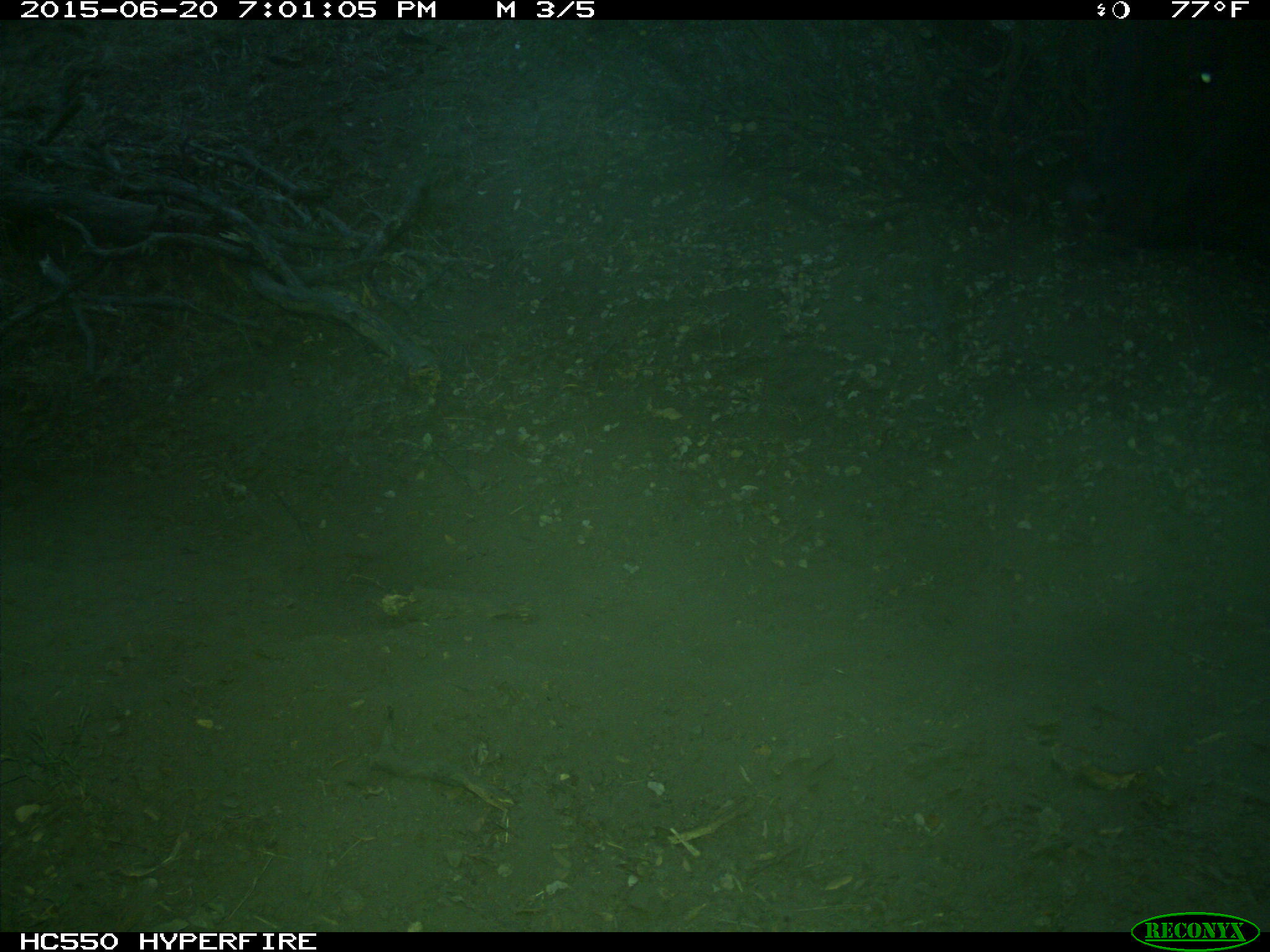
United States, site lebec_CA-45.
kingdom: Animalia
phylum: Chordata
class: Mammalia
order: Artiodactyla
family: Bovidae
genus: Bos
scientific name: Bos taurus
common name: domestic cow